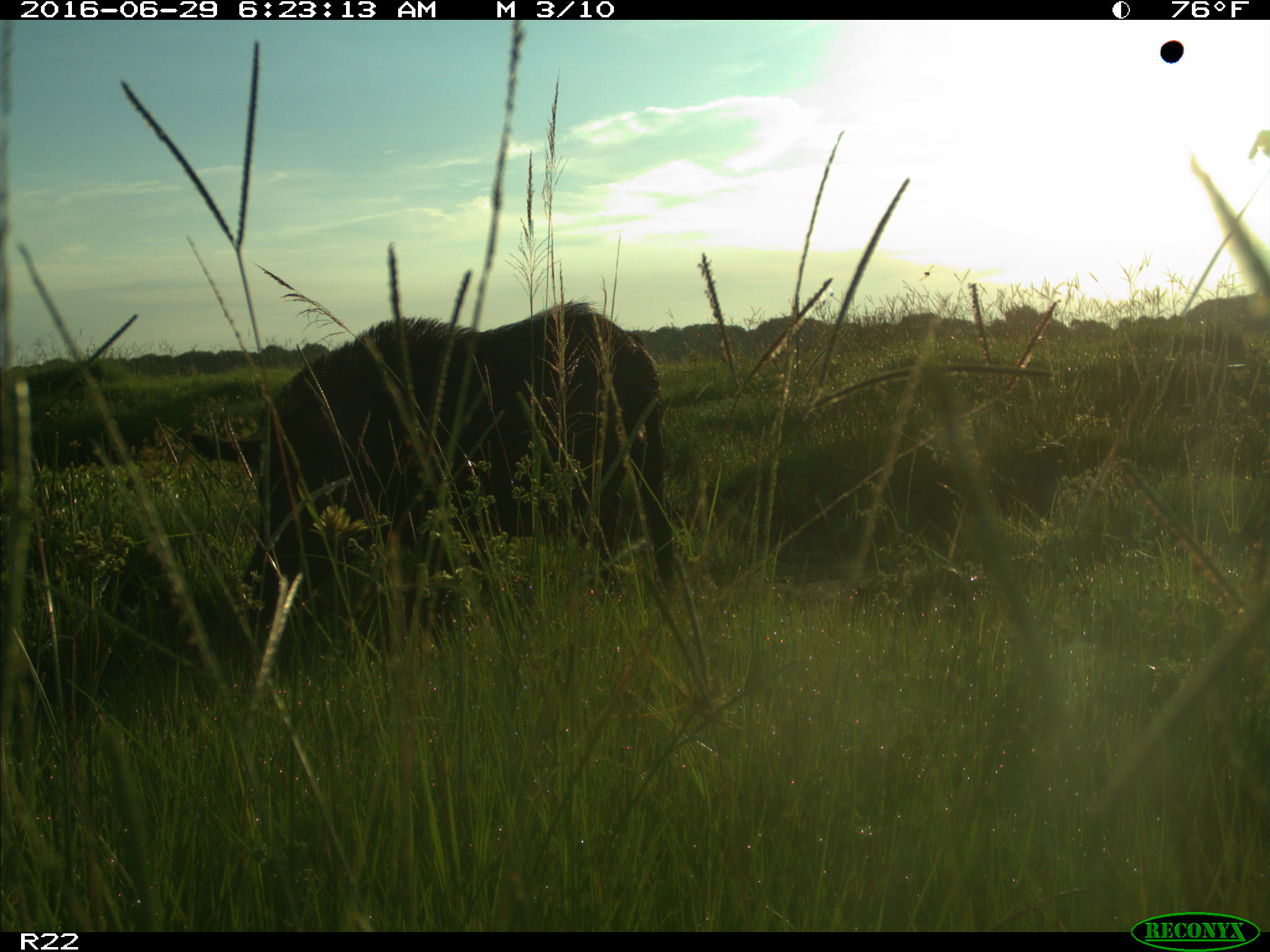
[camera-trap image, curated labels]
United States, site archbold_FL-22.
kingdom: Animalia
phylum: Chordata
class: Mammalia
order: Artiodactyla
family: Suidae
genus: Sus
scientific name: Sus scrofa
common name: wild boar